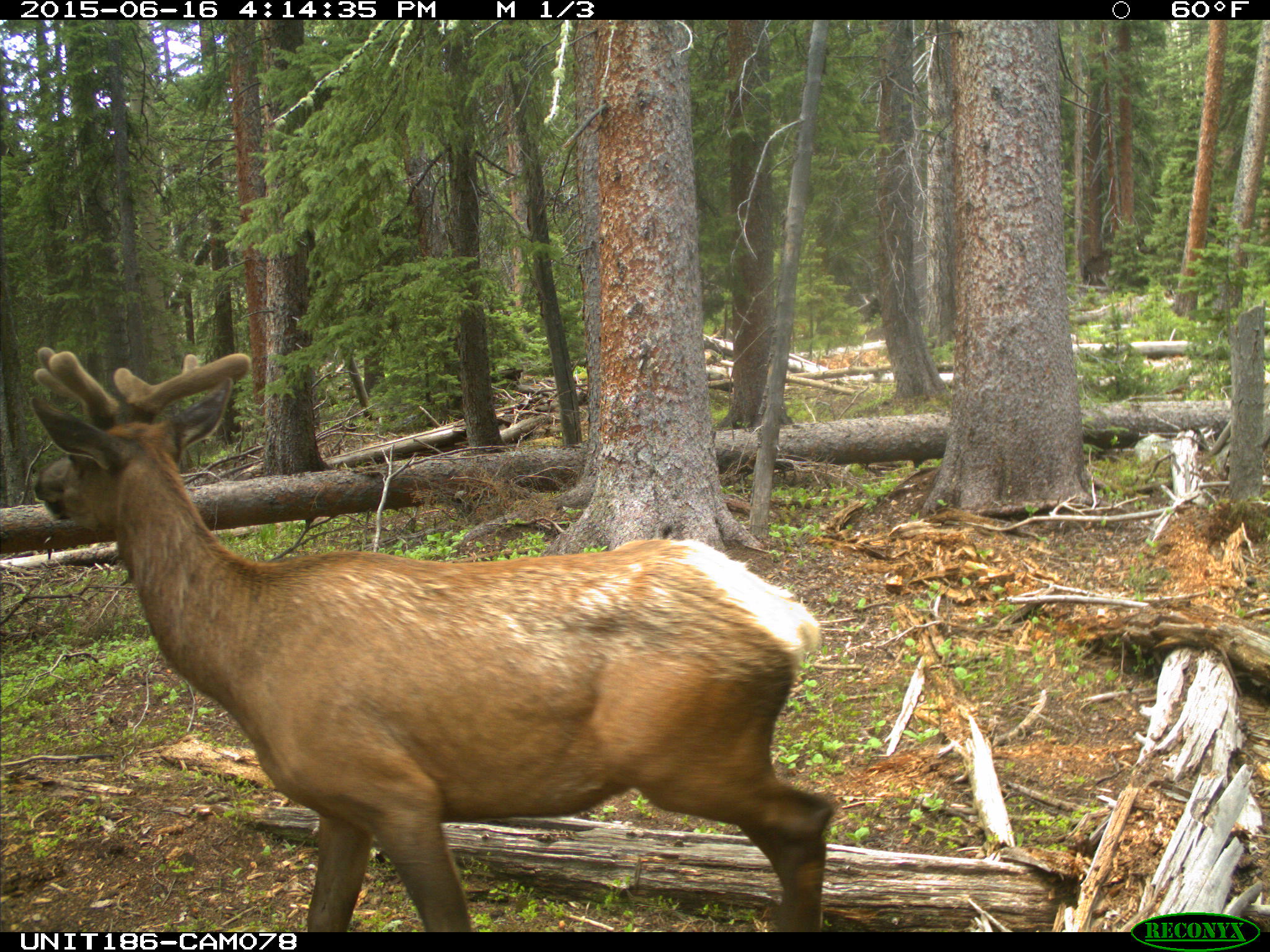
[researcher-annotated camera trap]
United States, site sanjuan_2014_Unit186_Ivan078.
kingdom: Animalia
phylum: Chordata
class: Mammalia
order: Artiodactyla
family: Cervidae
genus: Cervus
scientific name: Cervus elaphus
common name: red deer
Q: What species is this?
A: Cervus elaphus (red deer).